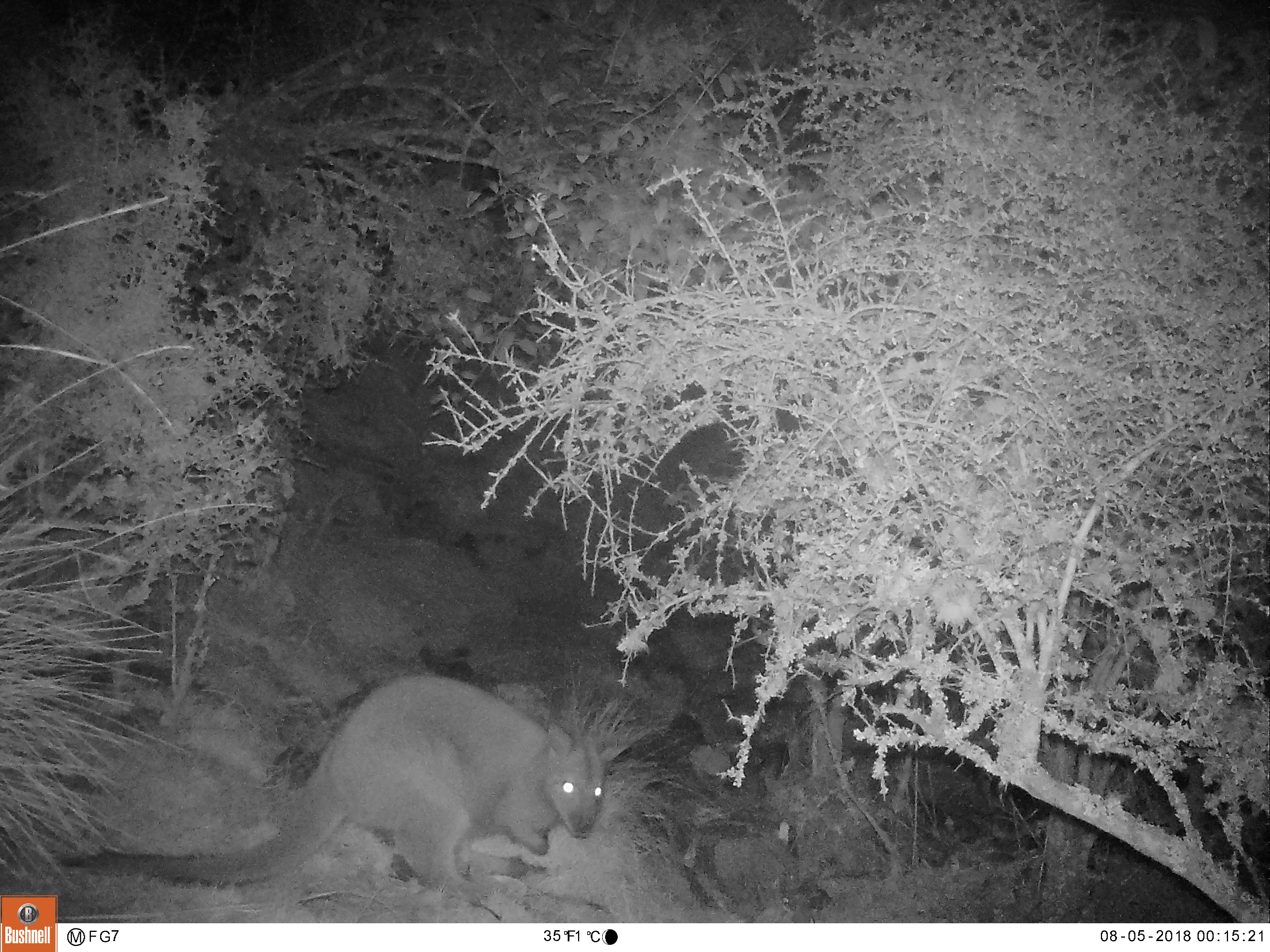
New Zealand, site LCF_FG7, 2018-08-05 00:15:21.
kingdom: Animalia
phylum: Chordata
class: Mammalia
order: Diprotodontia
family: Macropodidae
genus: Notamacropus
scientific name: Notamacropus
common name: wallaby